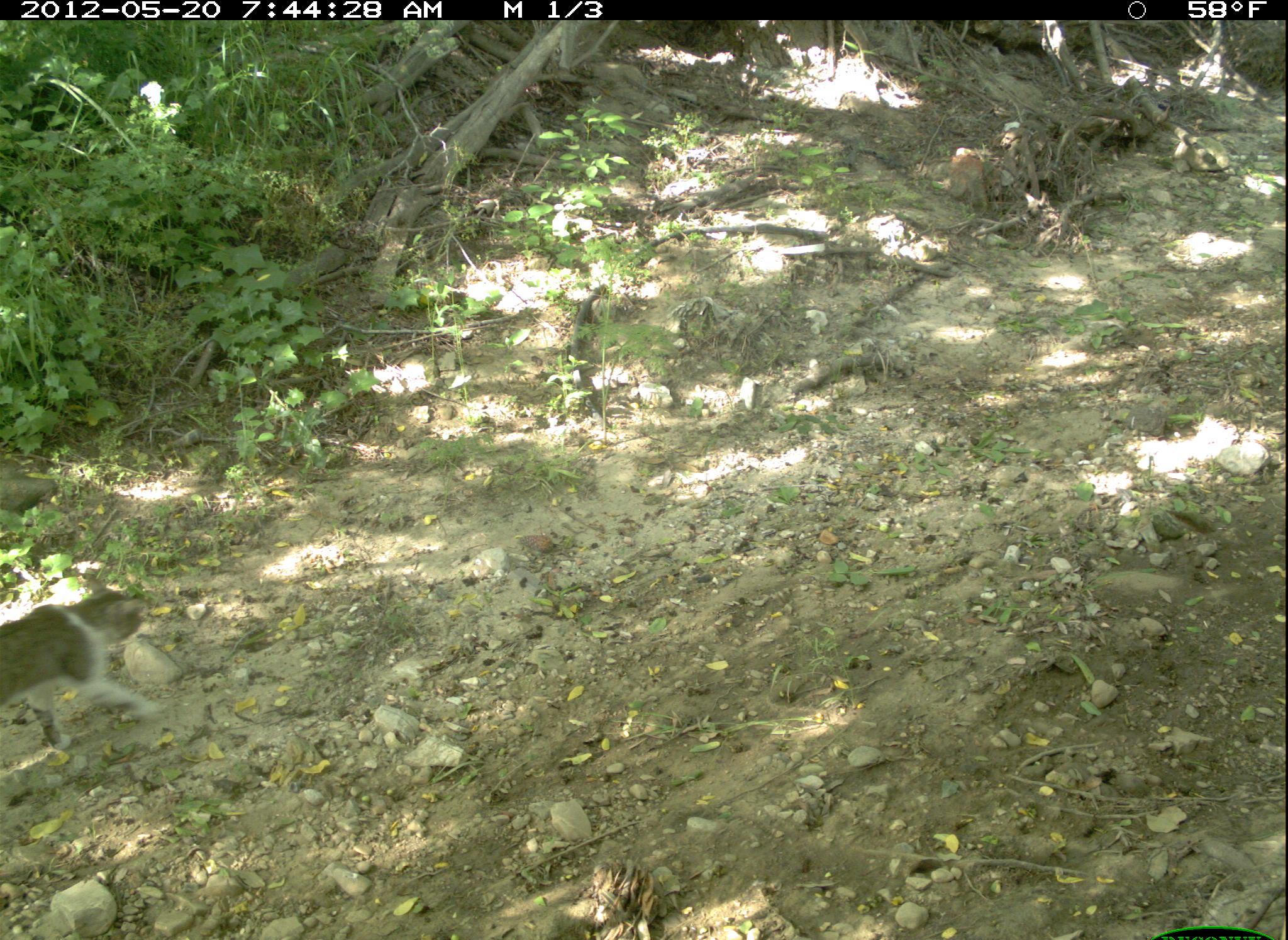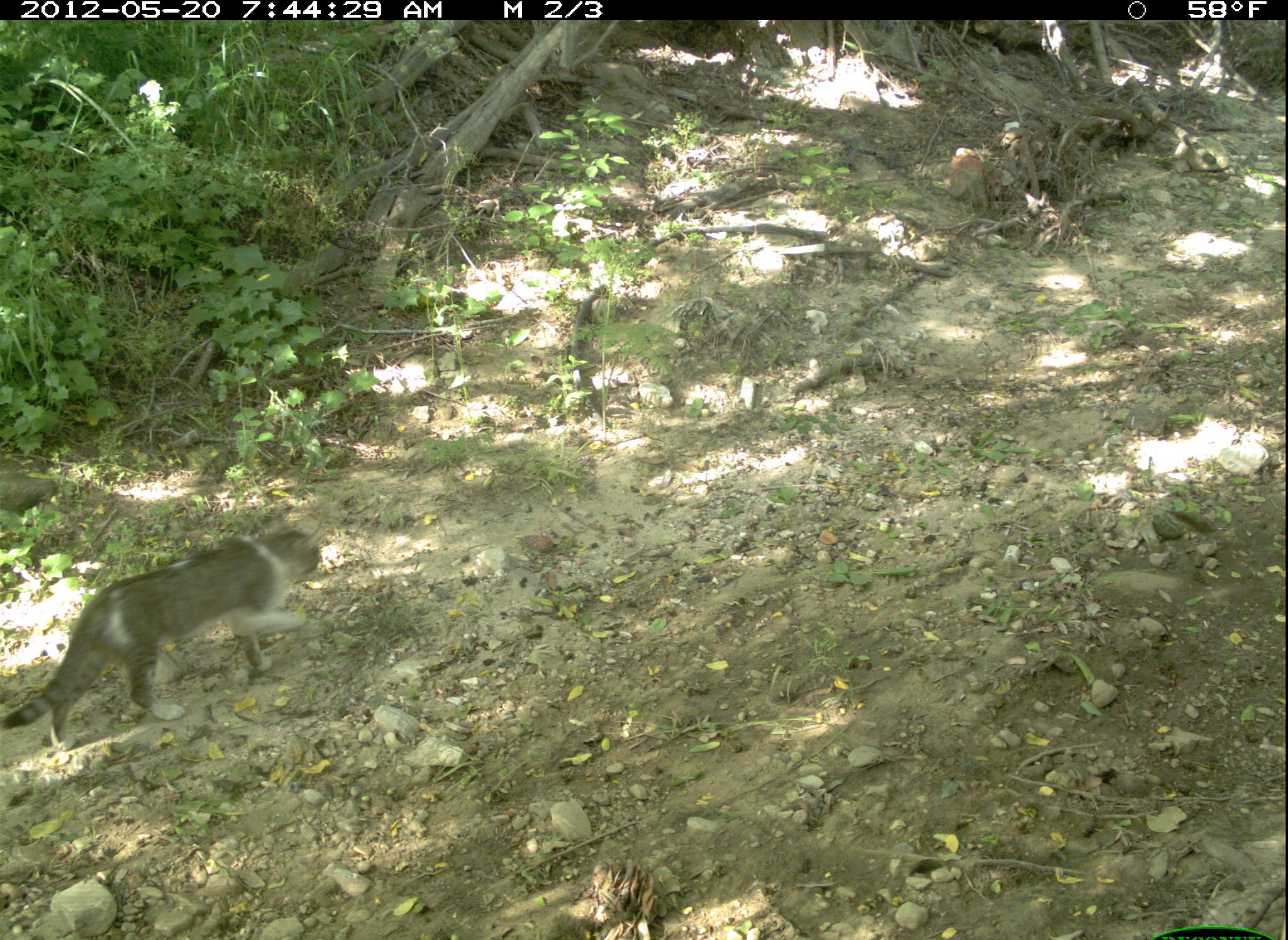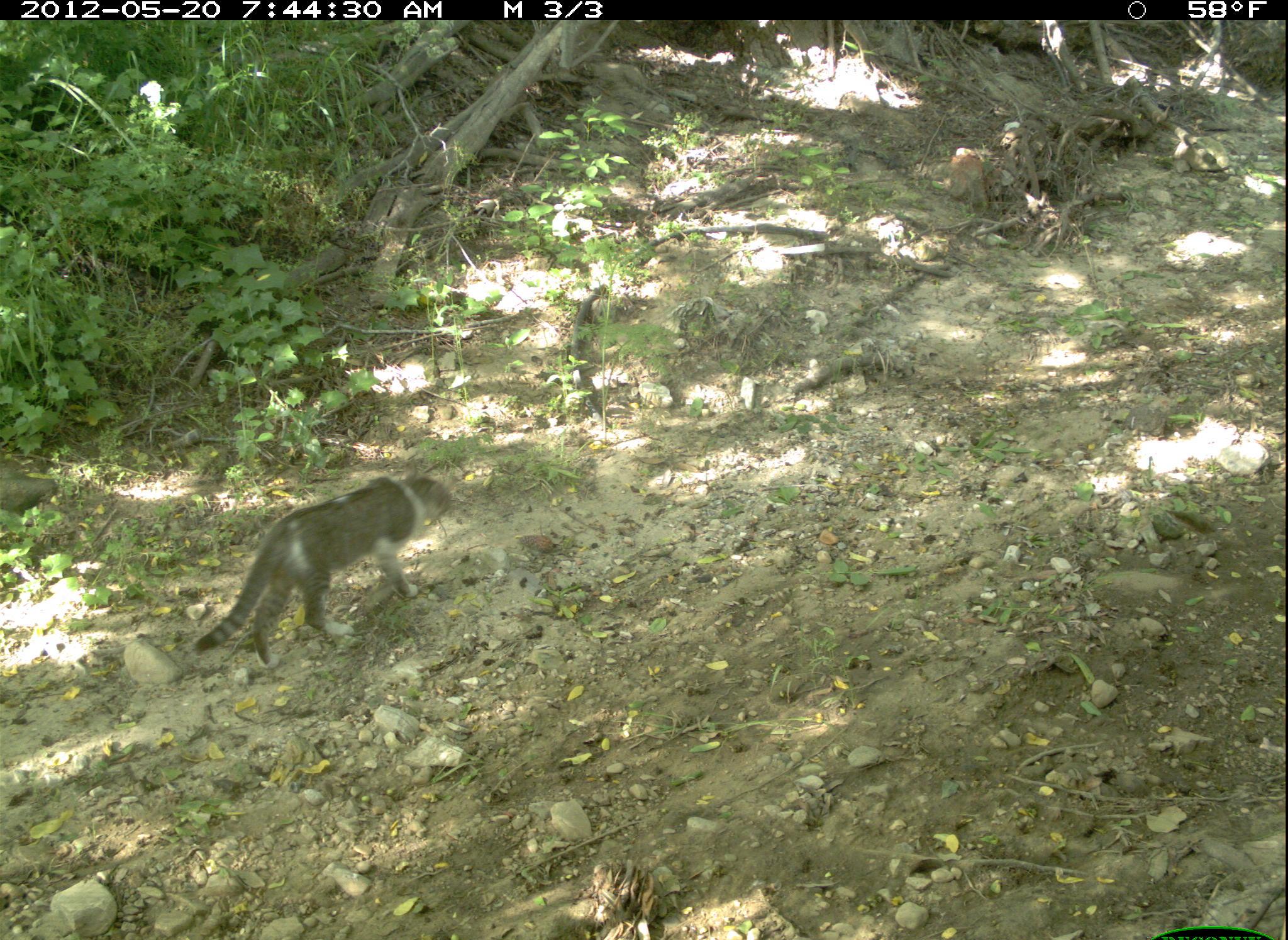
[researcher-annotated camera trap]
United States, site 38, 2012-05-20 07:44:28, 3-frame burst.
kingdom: Animalia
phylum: Chordata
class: Mammalia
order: Carnivora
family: Felidae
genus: Felis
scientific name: Felis catus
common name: cat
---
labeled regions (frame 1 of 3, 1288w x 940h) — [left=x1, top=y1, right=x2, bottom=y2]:
cat: [left=0, top=564, right=163, bottom=762]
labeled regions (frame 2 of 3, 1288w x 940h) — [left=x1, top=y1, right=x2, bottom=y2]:
cat: [left=5, top=499, right=327, bottom=762]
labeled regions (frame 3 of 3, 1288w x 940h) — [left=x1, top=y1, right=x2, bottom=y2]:
cat: [left=184, top=462, right=469, bottom=676]